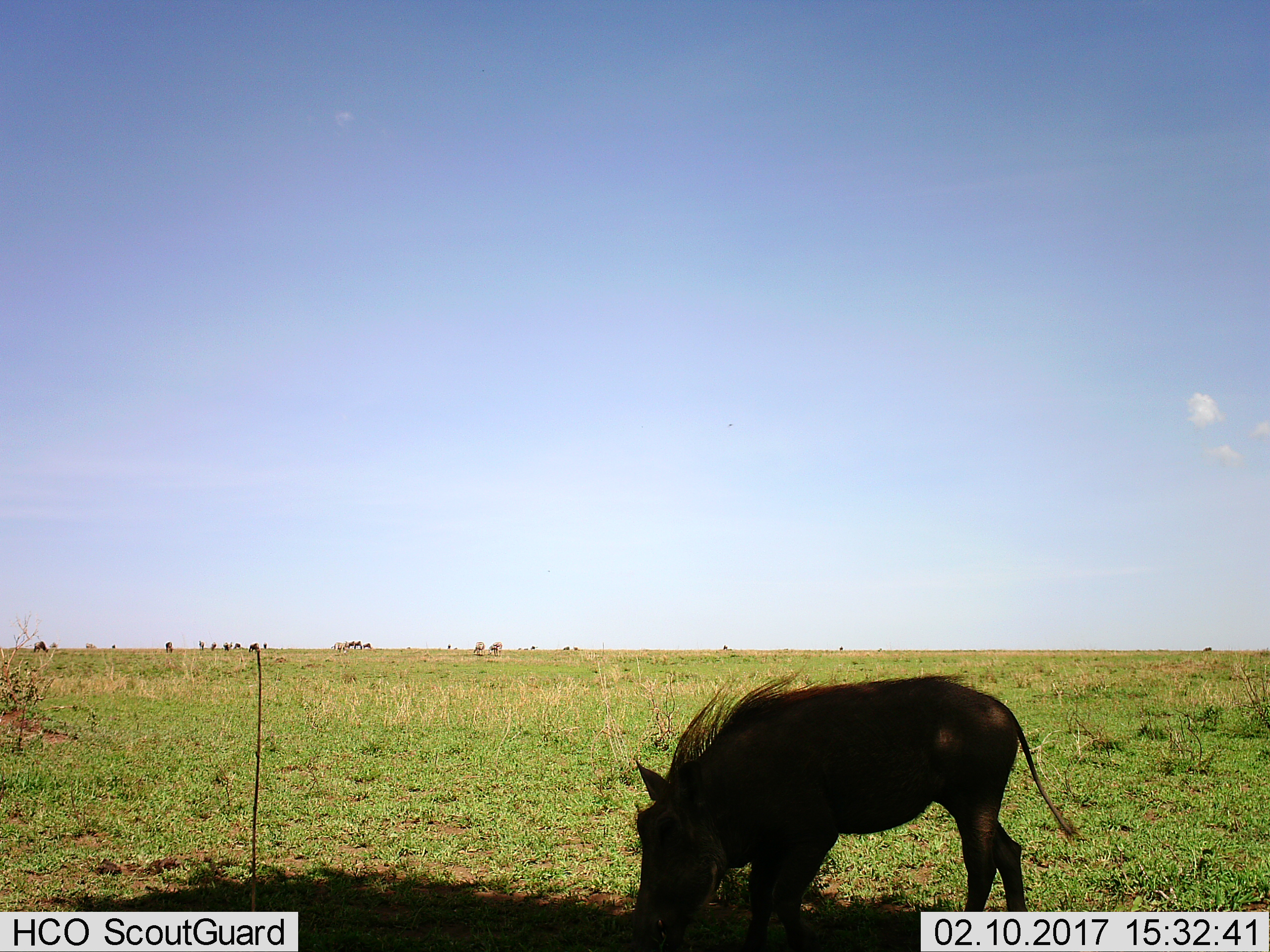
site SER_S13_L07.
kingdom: Animalia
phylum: Chordata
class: Mammalia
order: Artiodactyla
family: Suidae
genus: Phacochoerus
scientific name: Phacochoerus africanus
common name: warthog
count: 1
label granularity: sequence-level